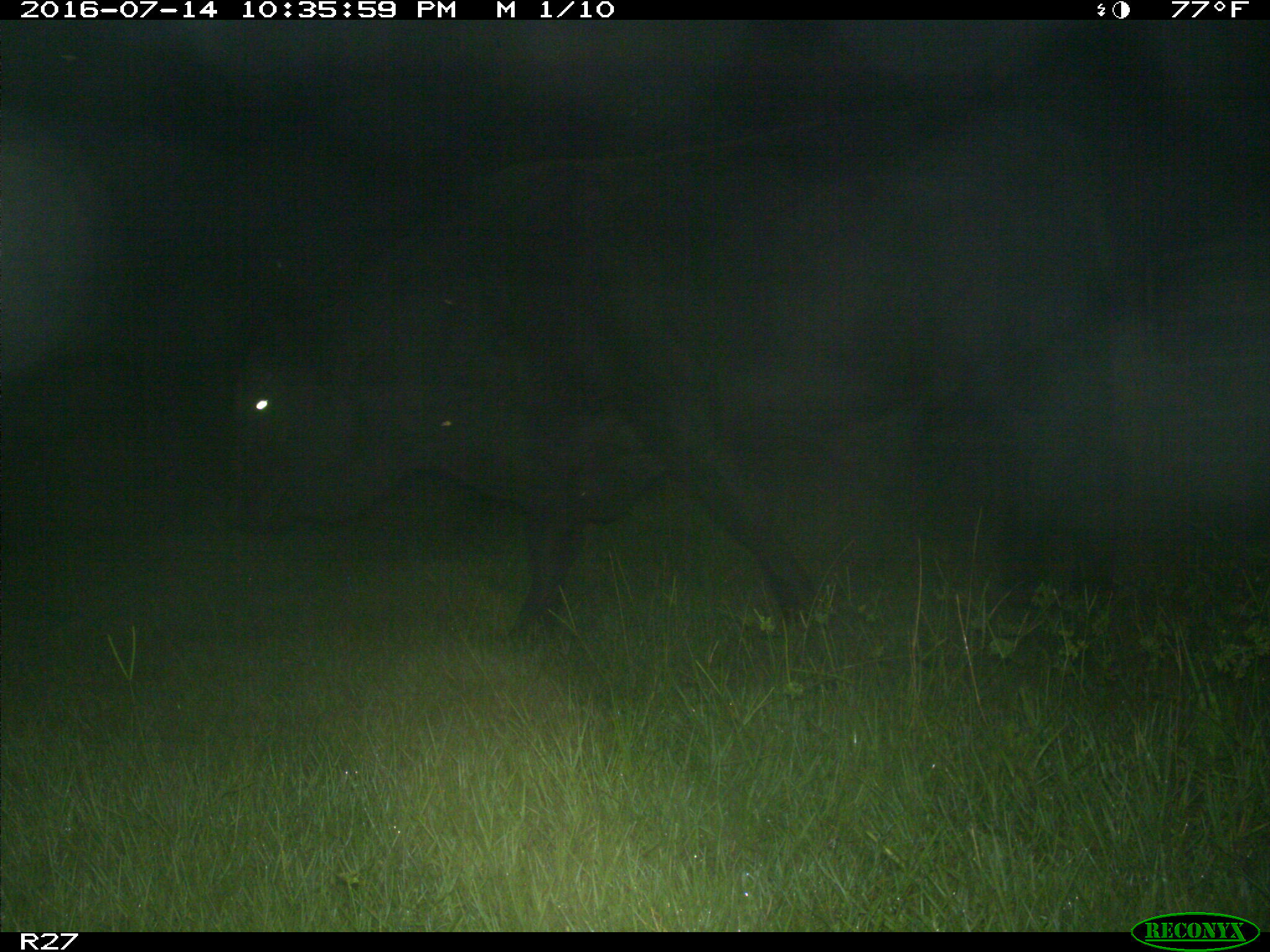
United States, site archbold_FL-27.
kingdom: Animalia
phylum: Chordata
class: Mammalia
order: Artiodactyla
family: Bovidae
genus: Bos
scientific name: Bos taurus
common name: domestic cow